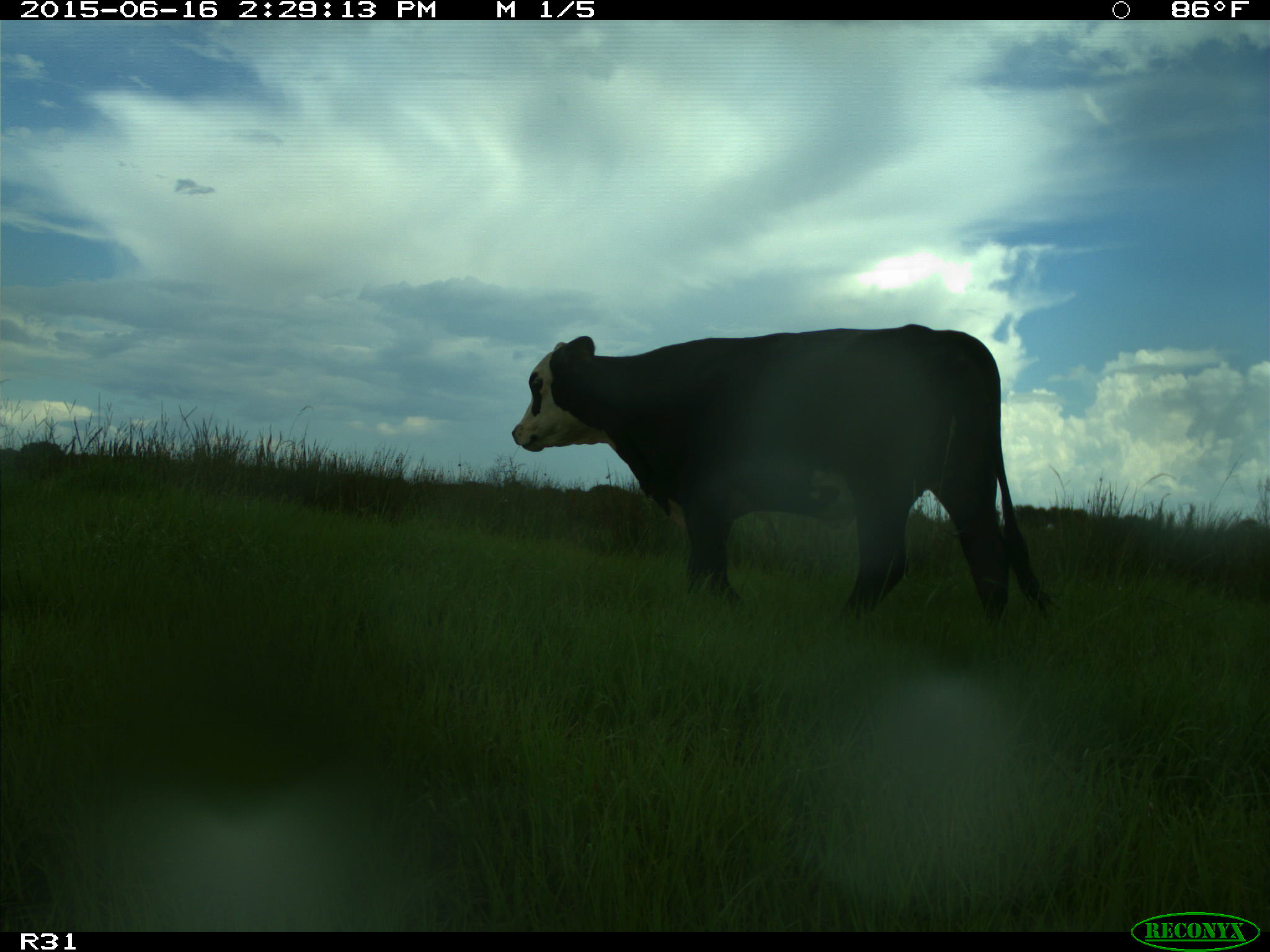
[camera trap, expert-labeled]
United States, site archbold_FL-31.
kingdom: Animalia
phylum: Chordata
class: Mammalia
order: Artiodactyla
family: Bovidae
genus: Bos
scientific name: Bos taurus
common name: domestic cow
Bos taurus (domestic cow).